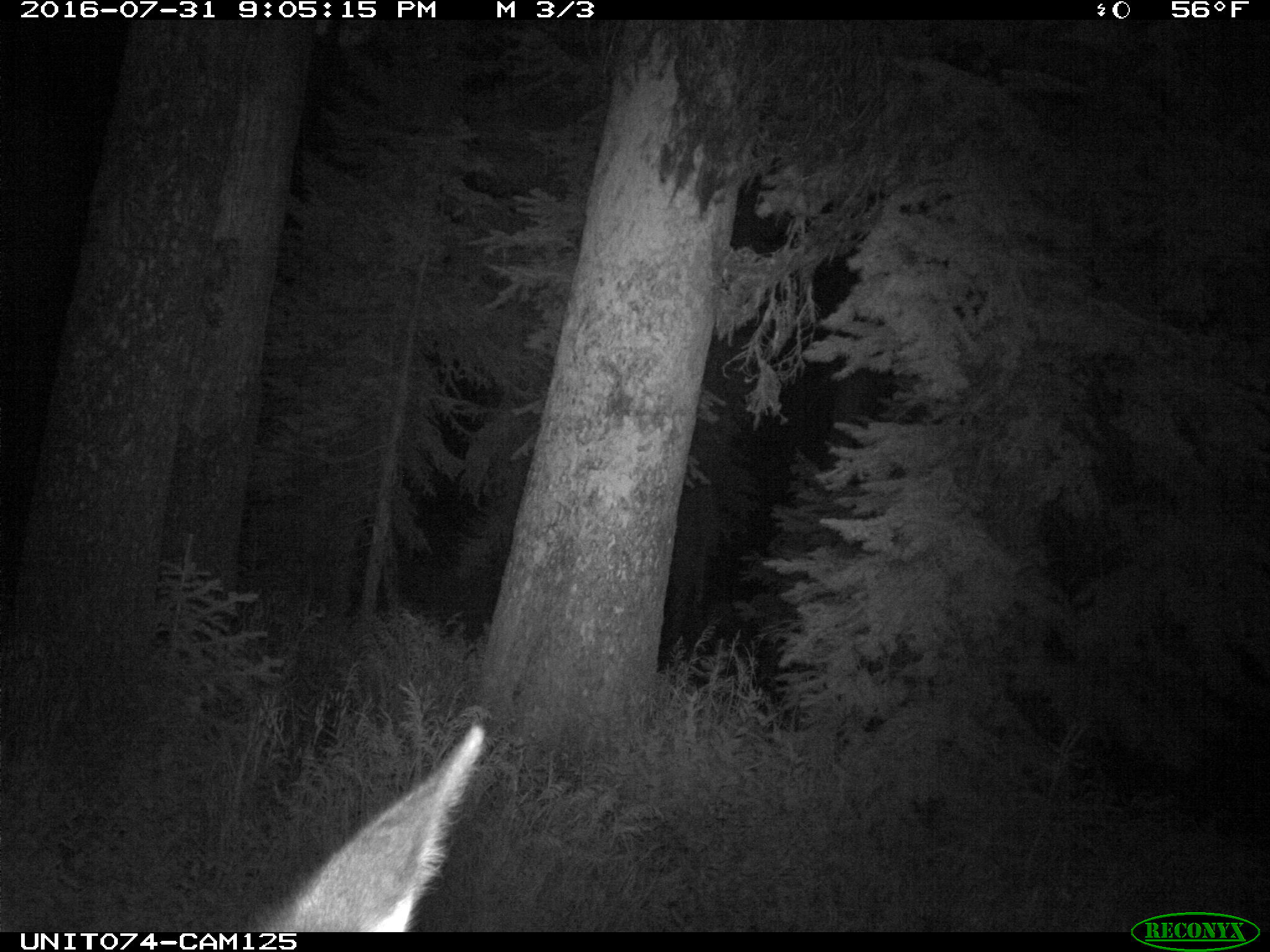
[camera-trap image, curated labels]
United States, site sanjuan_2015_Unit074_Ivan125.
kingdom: Animalia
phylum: Chordata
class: Mammalia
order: Artiodactyla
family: Cervidae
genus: Cervus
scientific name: Cervus elaphus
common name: red deer